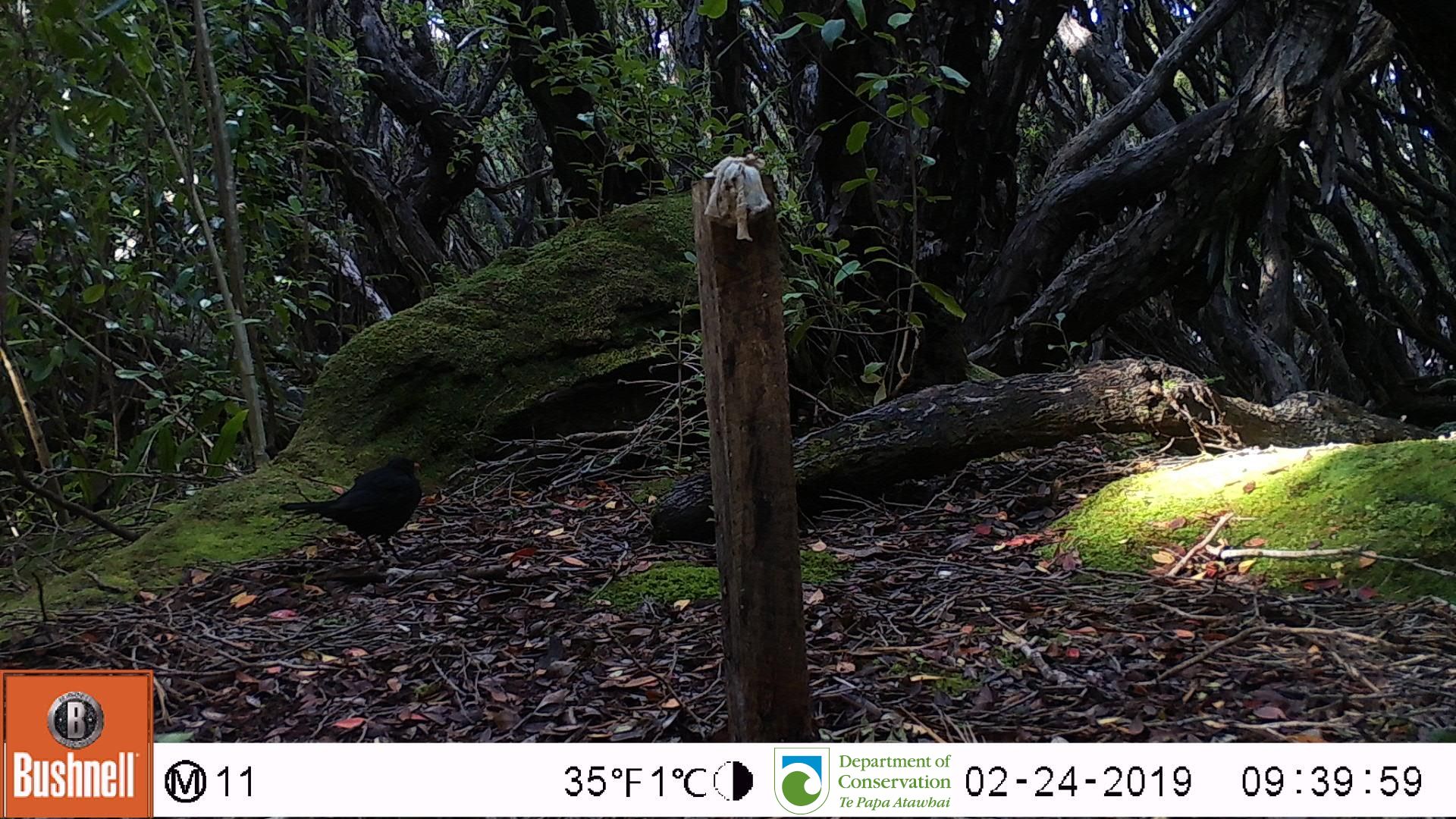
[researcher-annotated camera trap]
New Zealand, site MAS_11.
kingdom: Animalia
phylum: Chordata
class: Aves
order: Passeriformes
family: Turdidae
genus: Turdus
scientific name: Turdus merula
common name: eurasian blackbird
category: blackbird